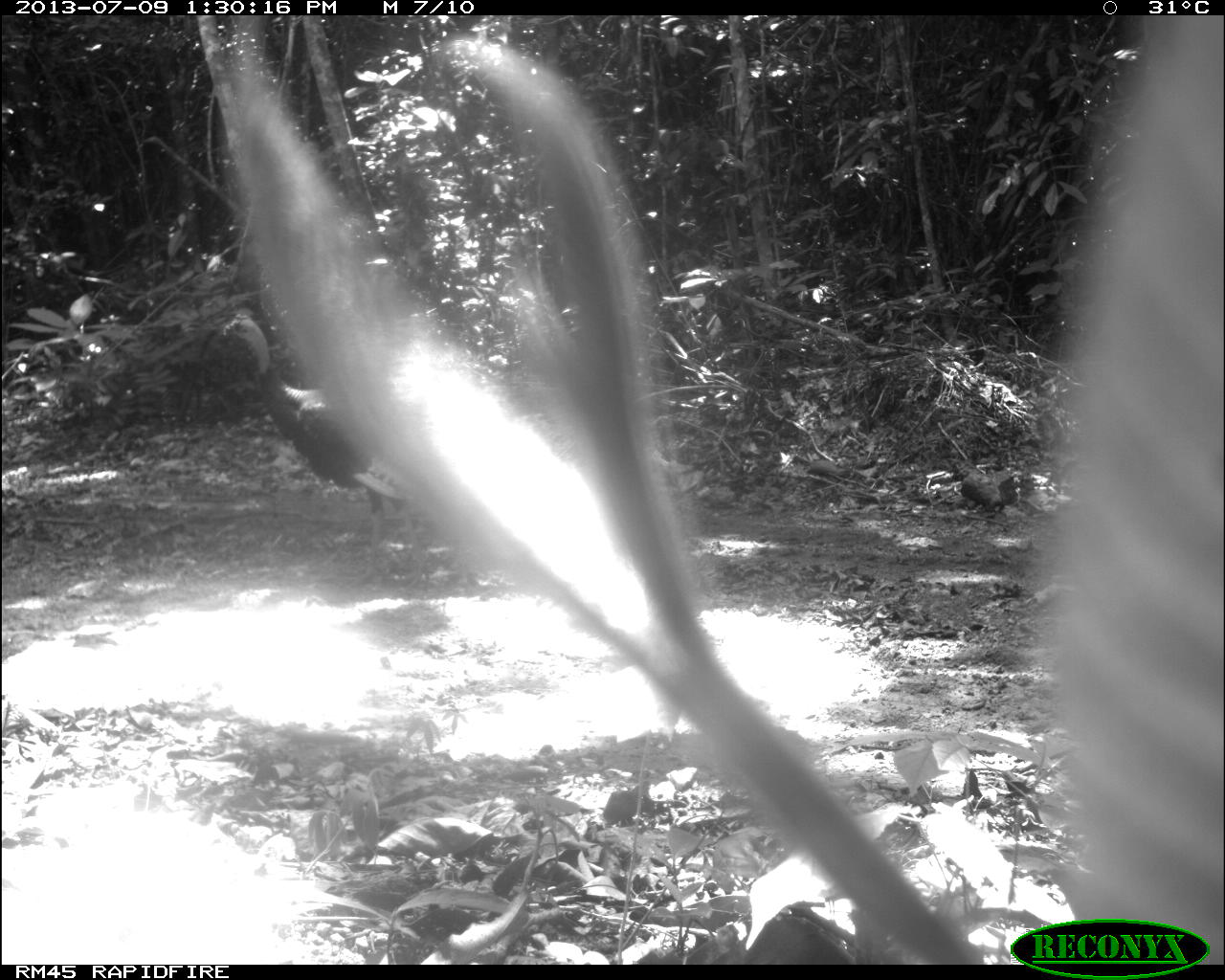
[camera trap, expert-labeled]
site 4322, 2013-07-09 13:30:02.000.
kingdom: Animalia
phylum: Chordata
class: Aves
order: Galliformes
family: Phasianidae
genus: Meleagris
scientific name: Meleagris ocellata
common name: ocellated turkey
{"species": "Meleagris ocellata (ocellated turkey)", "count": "1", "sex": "male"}